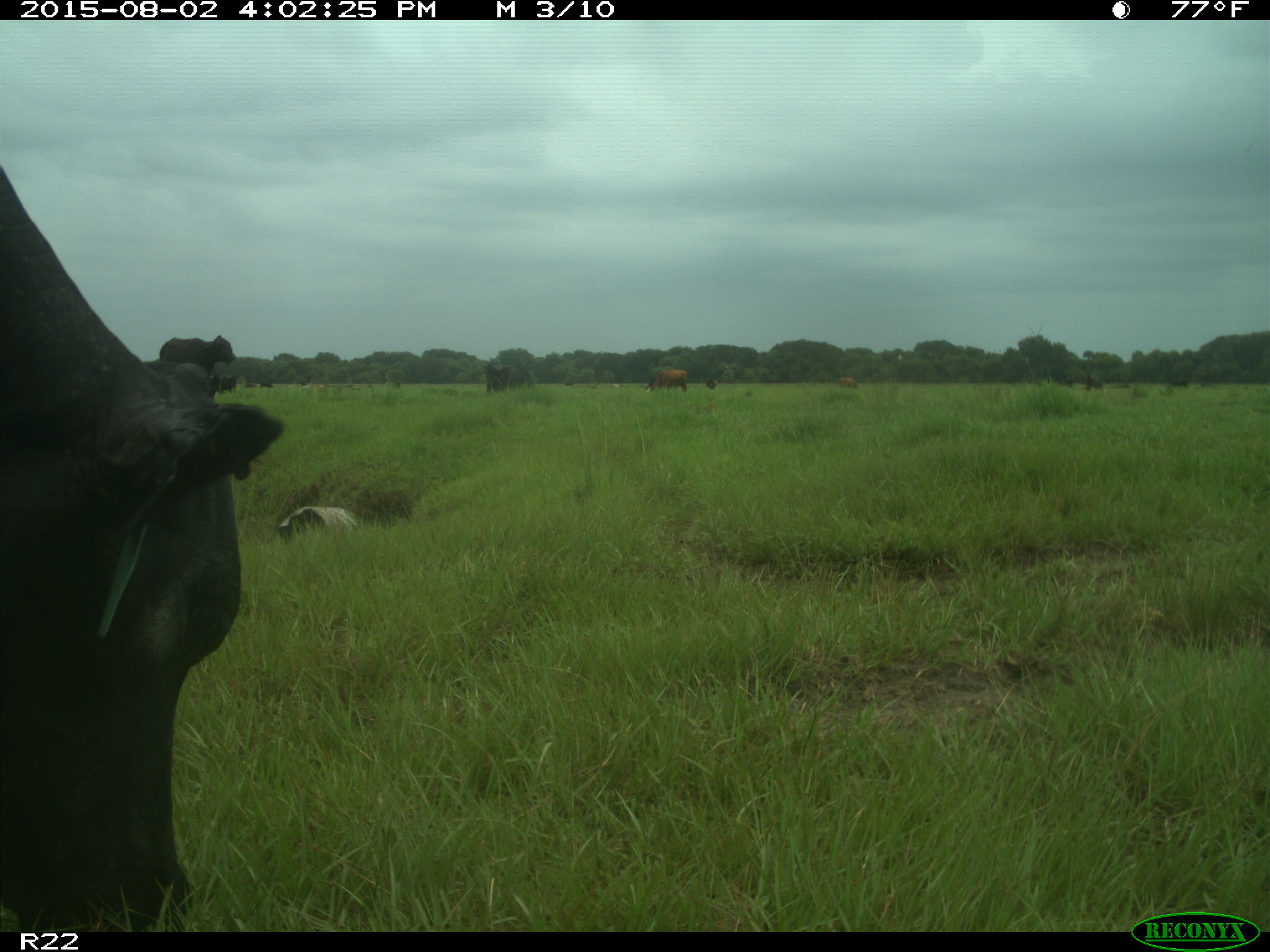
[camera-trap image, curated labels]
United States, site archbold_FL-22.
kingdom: Animalia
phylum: Chordata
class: Mammalia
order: Artiodactyla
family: Bovidae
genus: Bos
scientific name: Bos taurus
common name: domestic cow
Bos taurus (domestic cow).